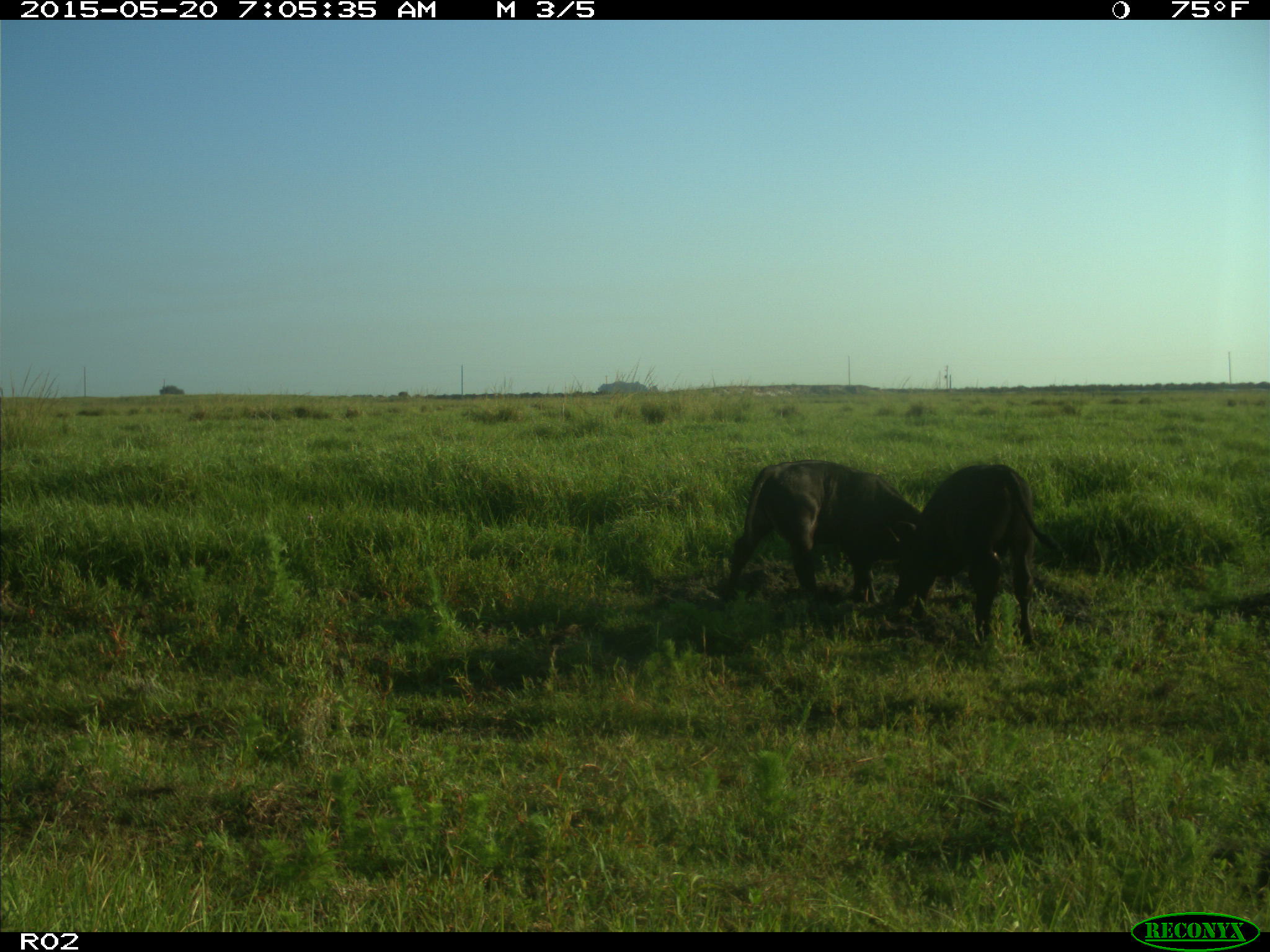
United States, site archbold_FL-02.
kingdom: Animalia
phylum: Chordata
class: Mammalia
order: Artiodactyla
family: Bovidae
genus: Bos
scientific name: Bos taurus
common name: domestic cow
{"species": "Bos taurus (domestic cow)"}